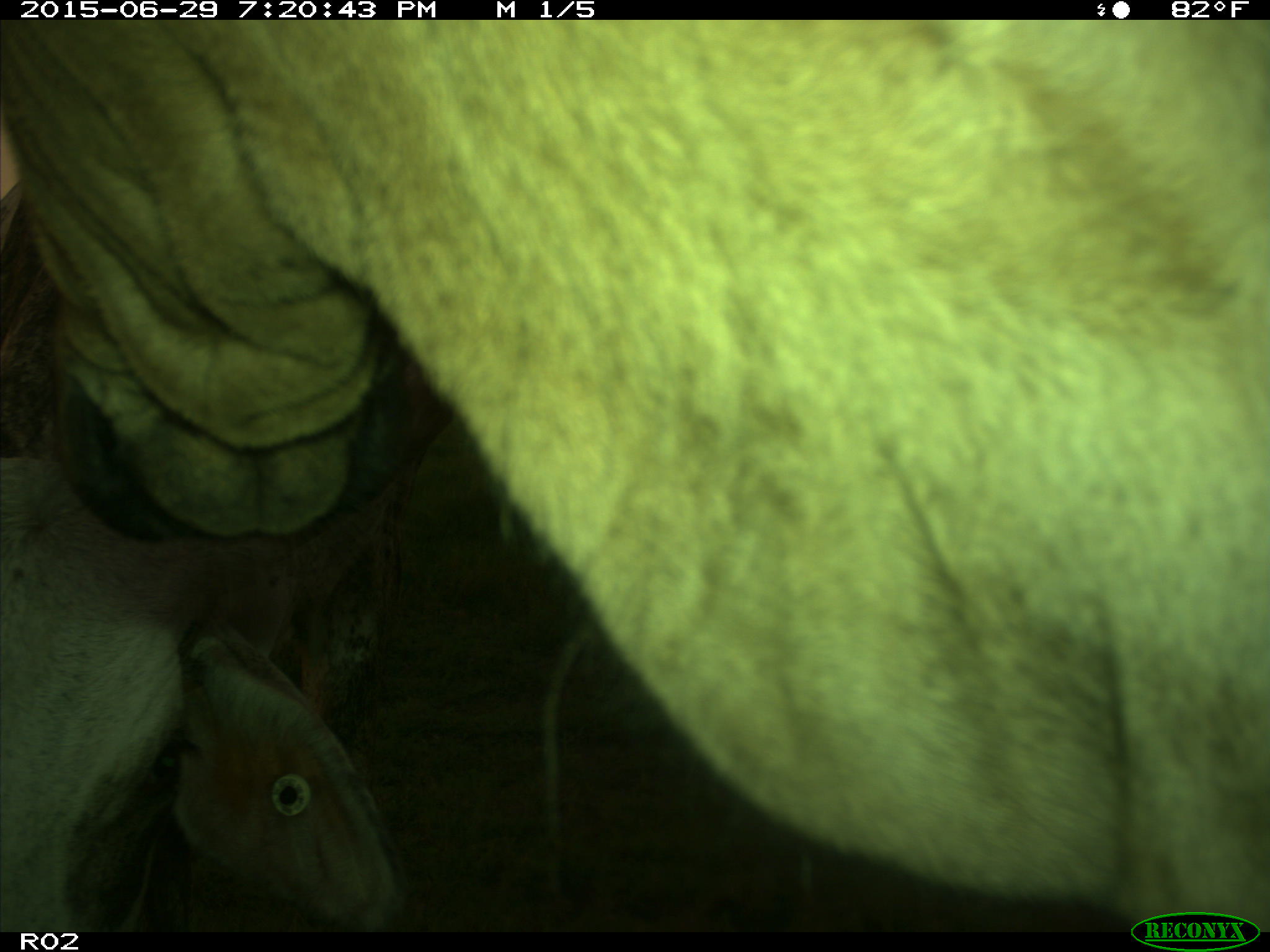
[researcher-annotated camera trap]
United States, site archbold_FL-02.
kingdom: Animalia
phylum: Chordata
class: Mammalia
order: Artiodactyla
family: Bovidae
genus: Bos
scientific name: Bos taurus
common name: domestic cow